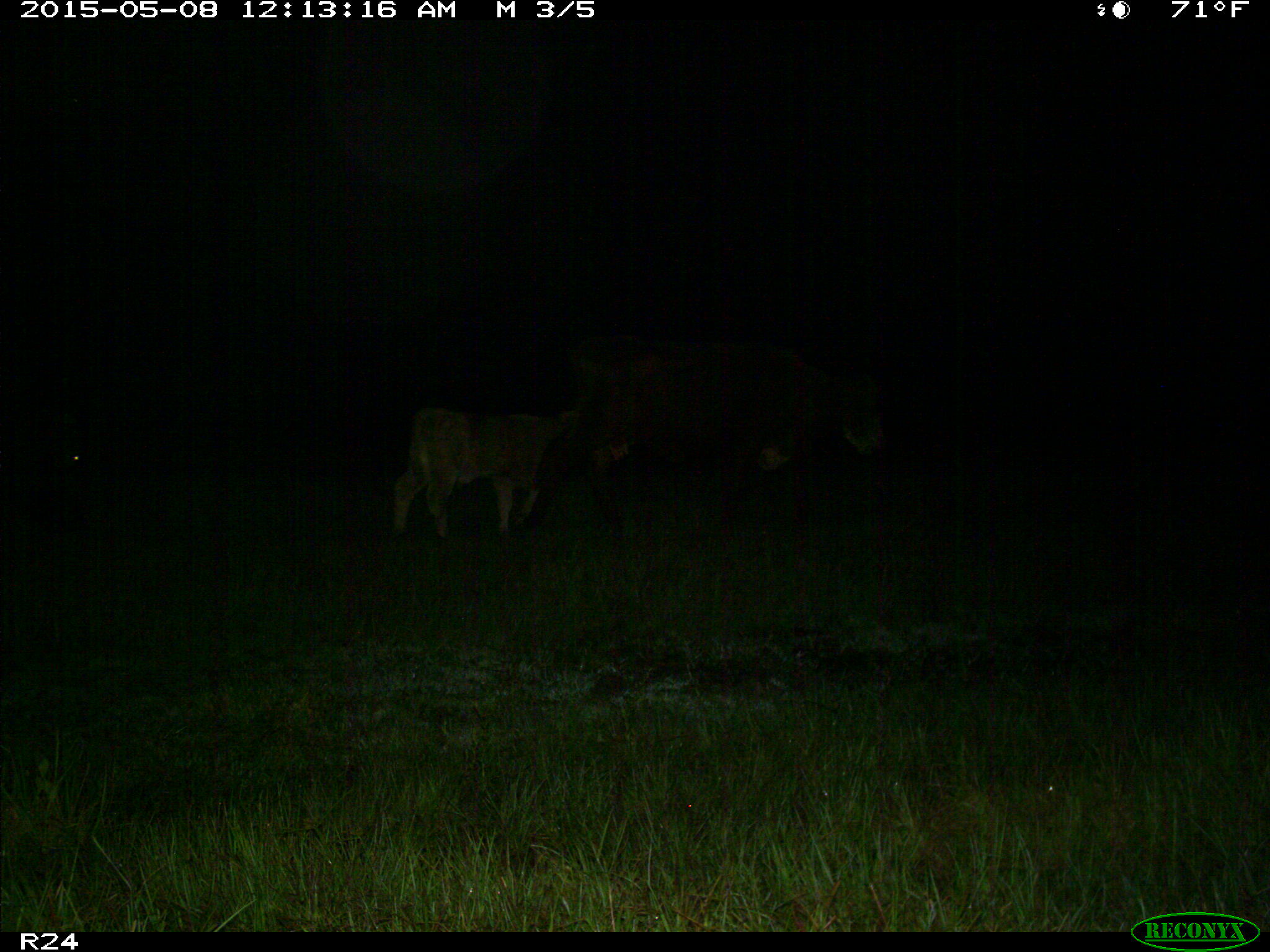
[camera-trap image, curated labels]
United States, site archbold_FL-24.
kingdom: Animalia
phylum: Chordata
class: Mammalia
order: Artiodactyla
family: Bovidae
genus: Bos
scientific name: Bos taurus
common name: domestic cow